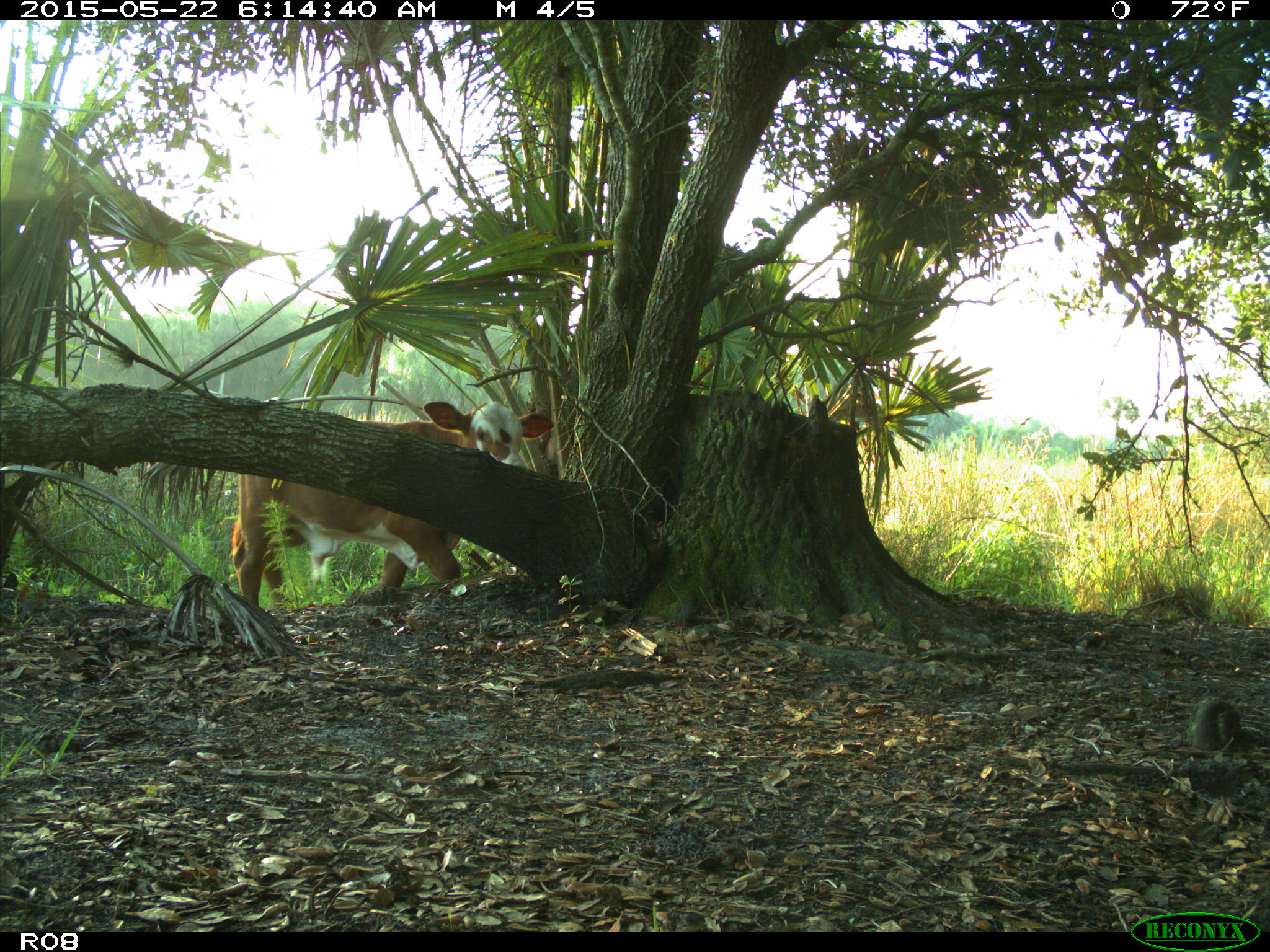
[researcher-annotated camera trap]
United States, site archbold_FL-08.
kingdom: Animalia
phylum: Chordata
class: Mammalia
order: Artiodactyla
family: Bovidae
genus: Bos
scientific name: Bos taurus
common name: domestic cow